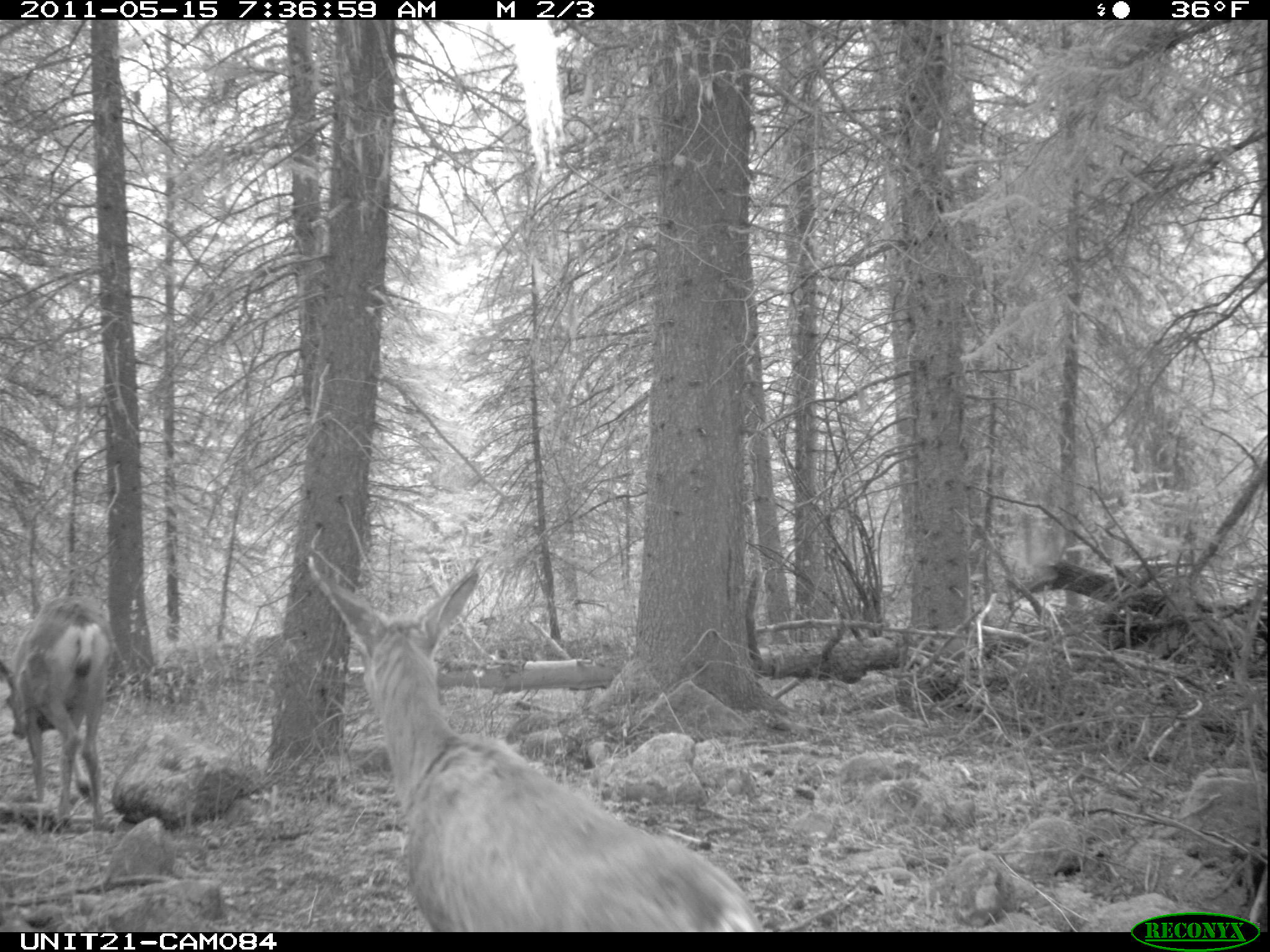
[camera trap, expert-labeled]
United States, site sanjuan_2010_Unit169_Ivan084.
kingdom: Animalia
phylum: Chordata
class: Mammalia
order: Artiodactyla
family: Cervidae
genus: Odocoileus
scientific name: Odocoileus hemionus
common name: mule deer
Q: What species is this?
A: Odocoileus hemionus (mule deer).